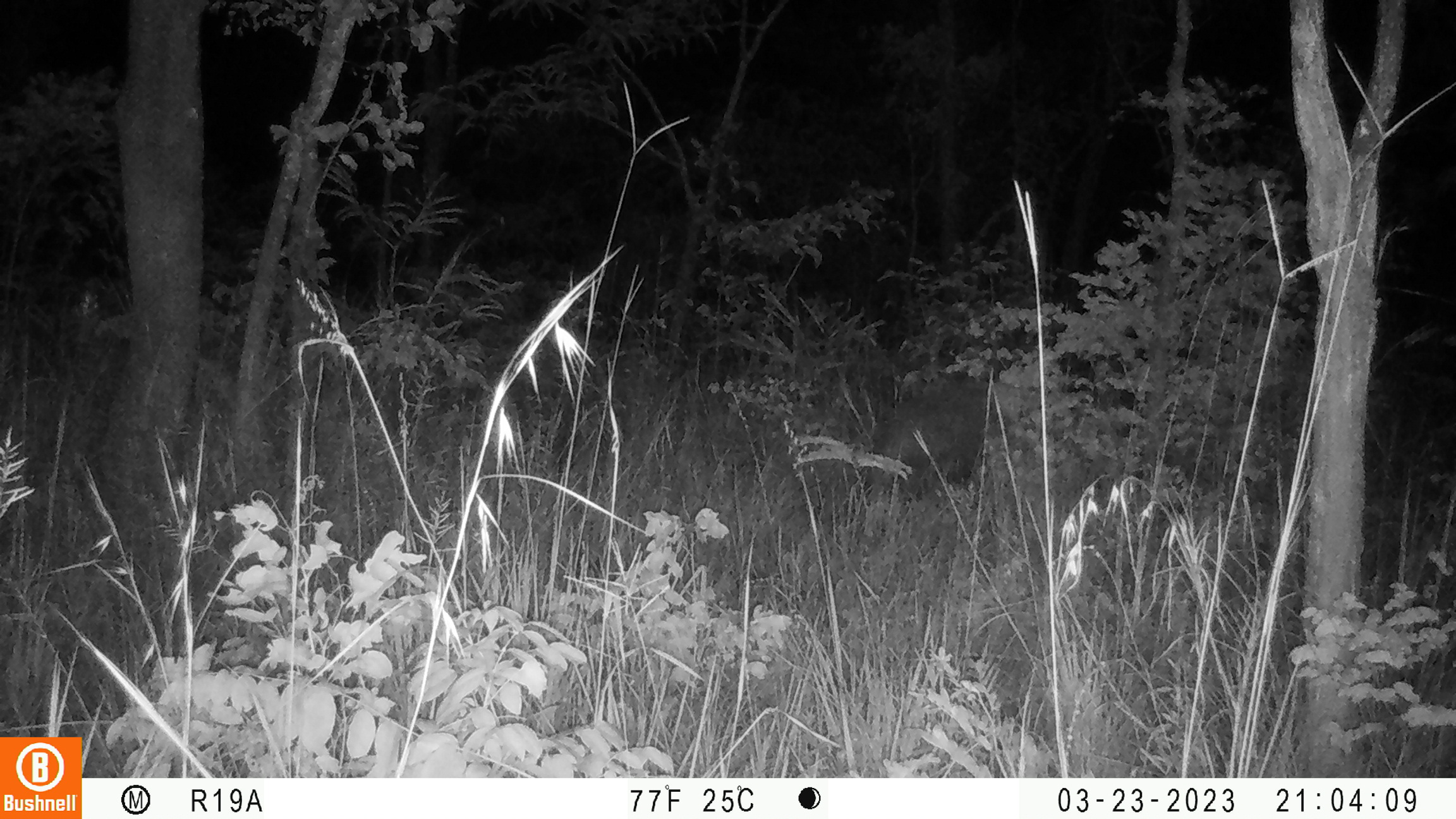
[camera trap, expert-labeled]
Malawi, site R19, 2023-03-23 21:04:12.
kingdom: Animalia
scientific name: Animalia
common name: other animal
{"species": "other animal (Animalia)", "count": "1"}